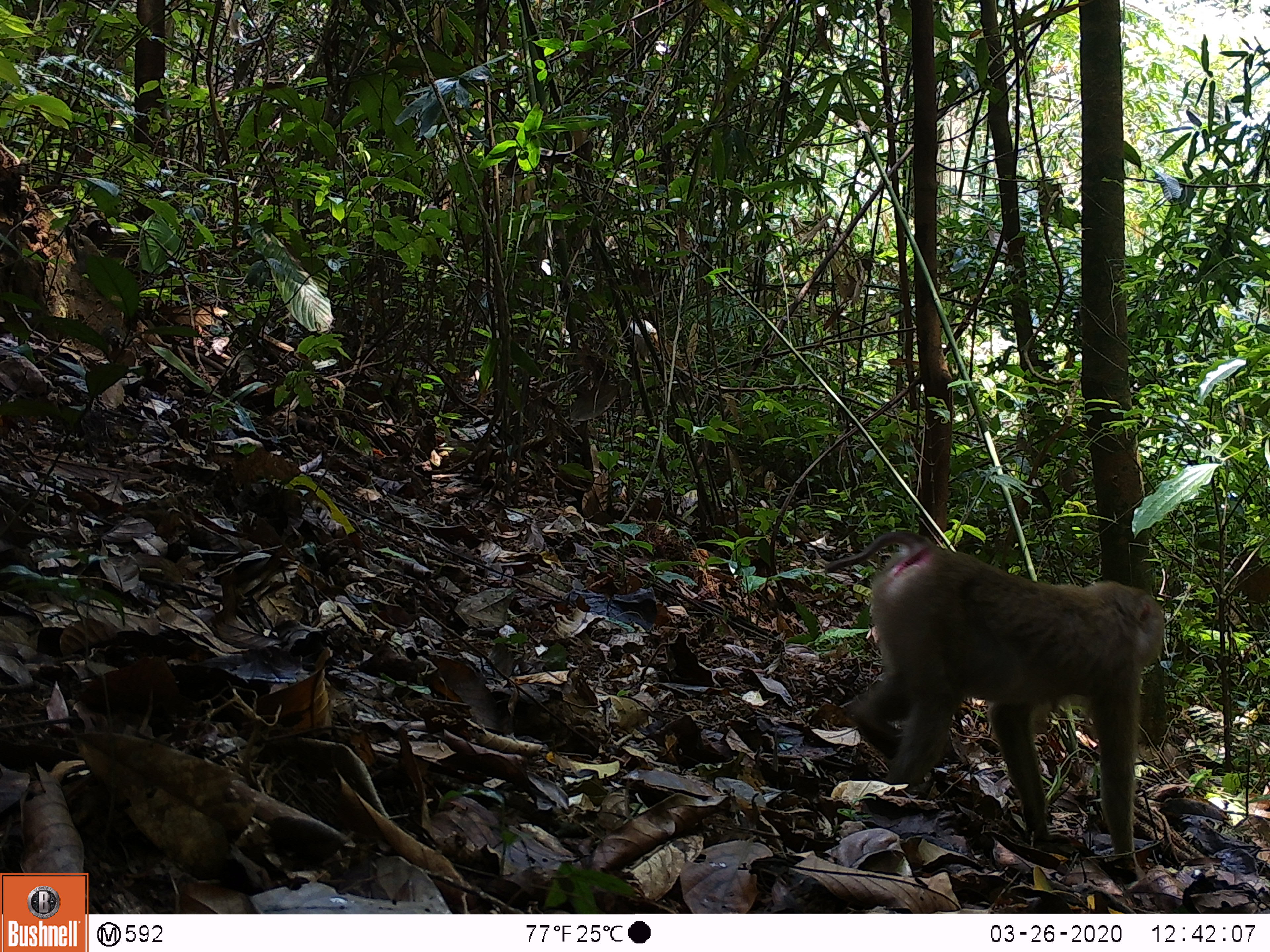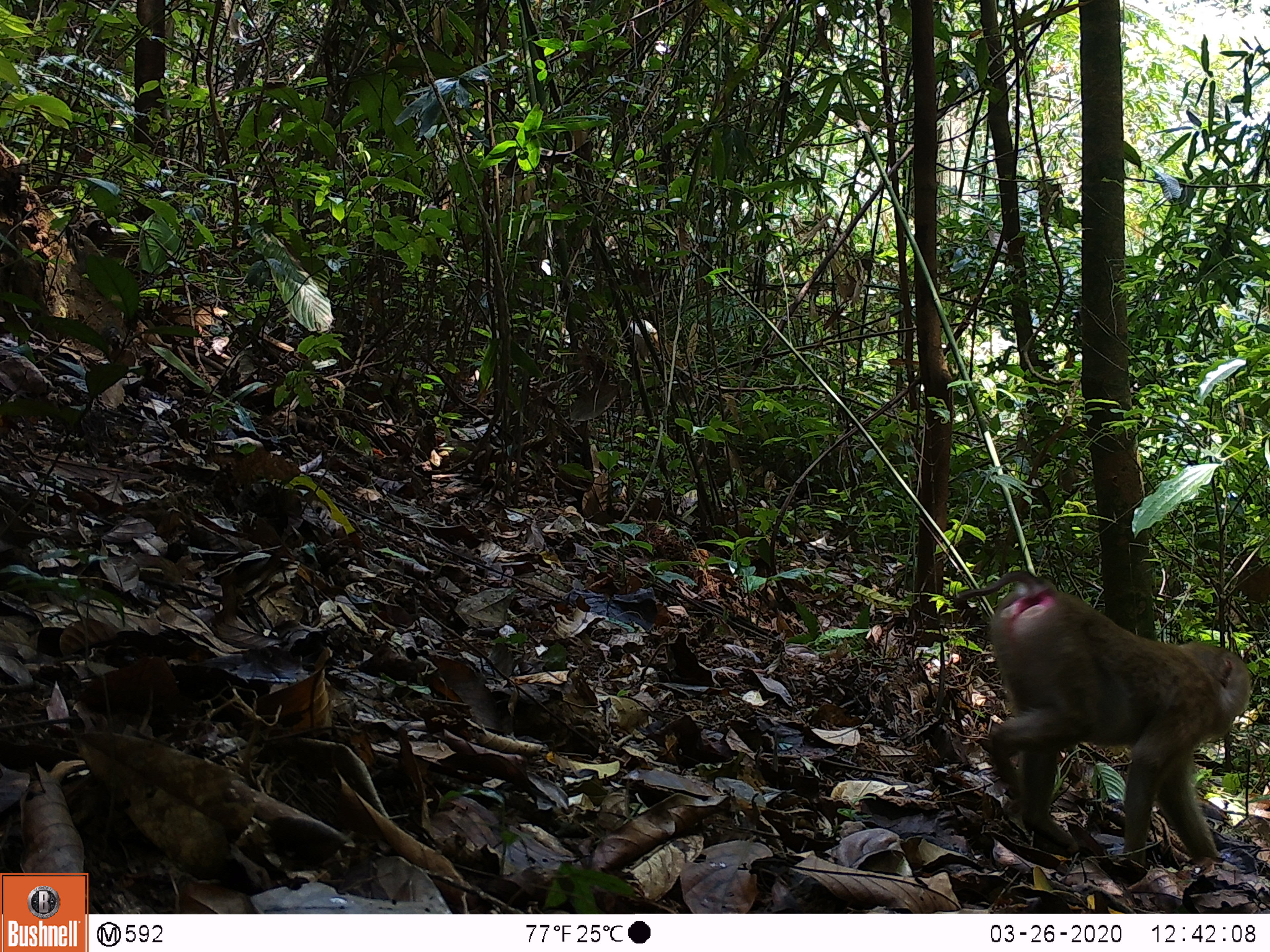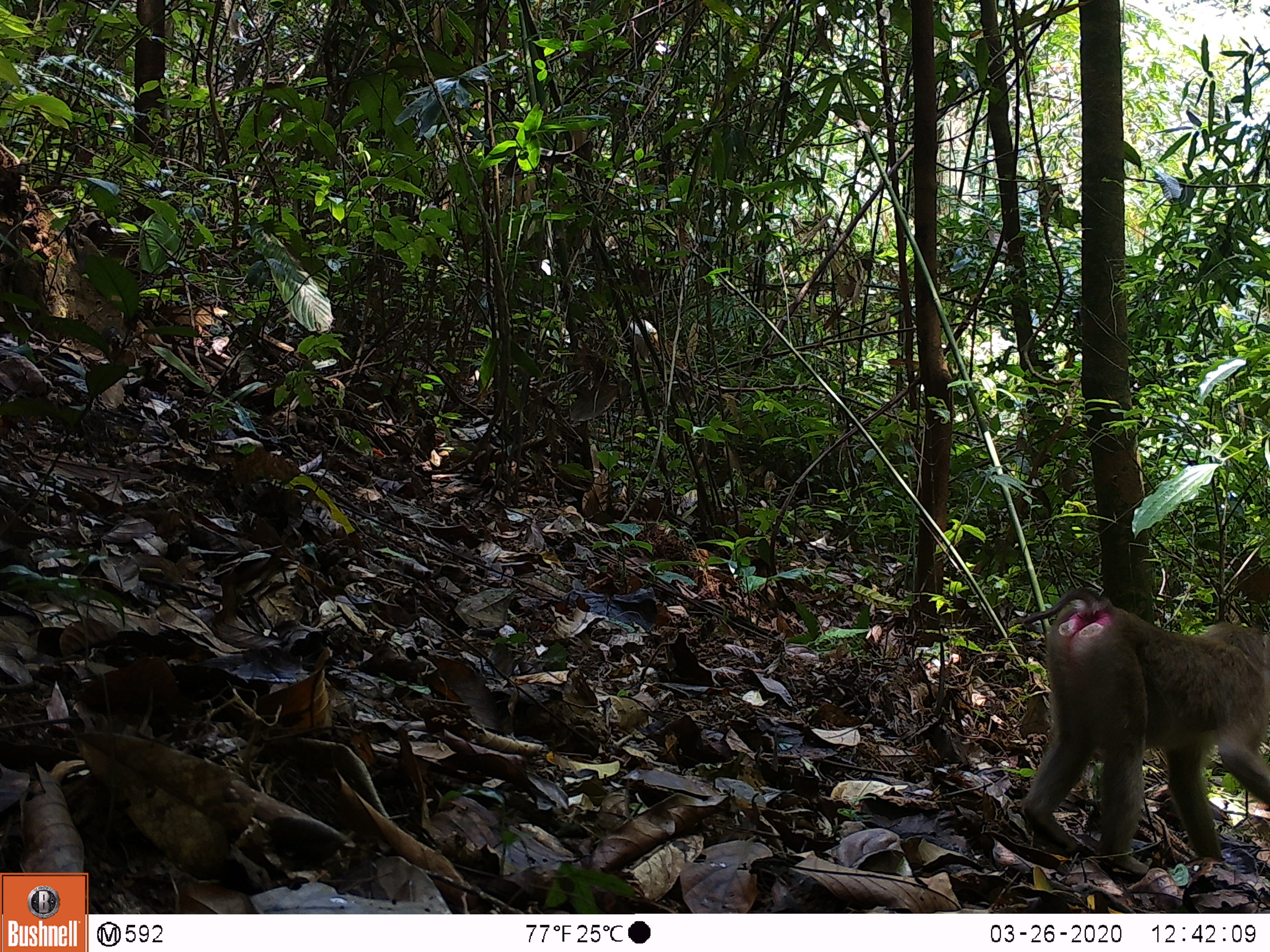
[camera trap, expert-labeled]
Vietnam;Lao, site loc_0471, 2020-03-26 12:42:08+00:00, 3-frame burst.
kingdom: Animalia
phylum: Chordata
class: Mammalia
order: Primates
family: Cercopithecidae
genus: Macaca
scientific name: Macaca nemestrina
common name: pig-tailed macaque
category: pig tailed macaque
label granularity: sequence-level